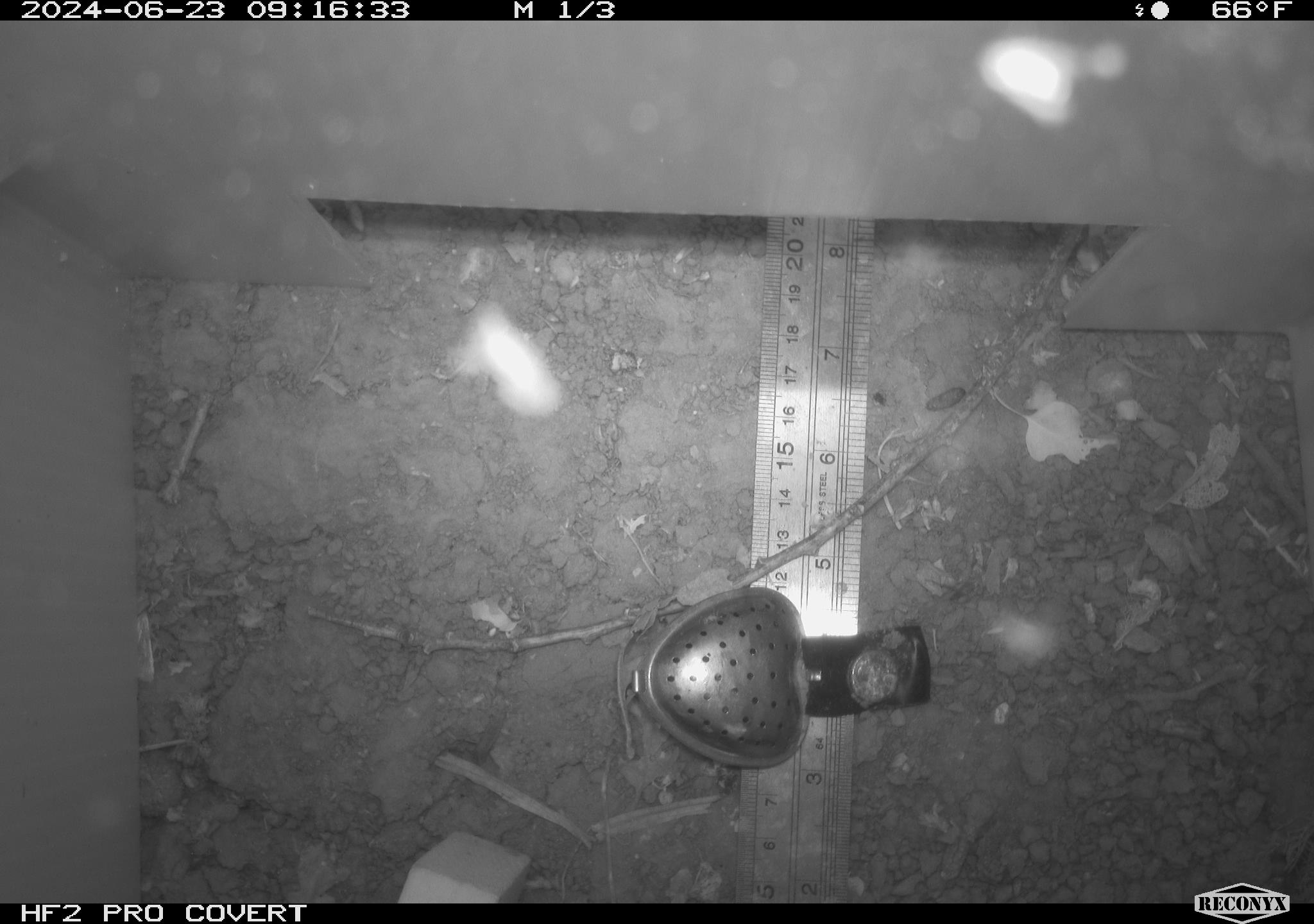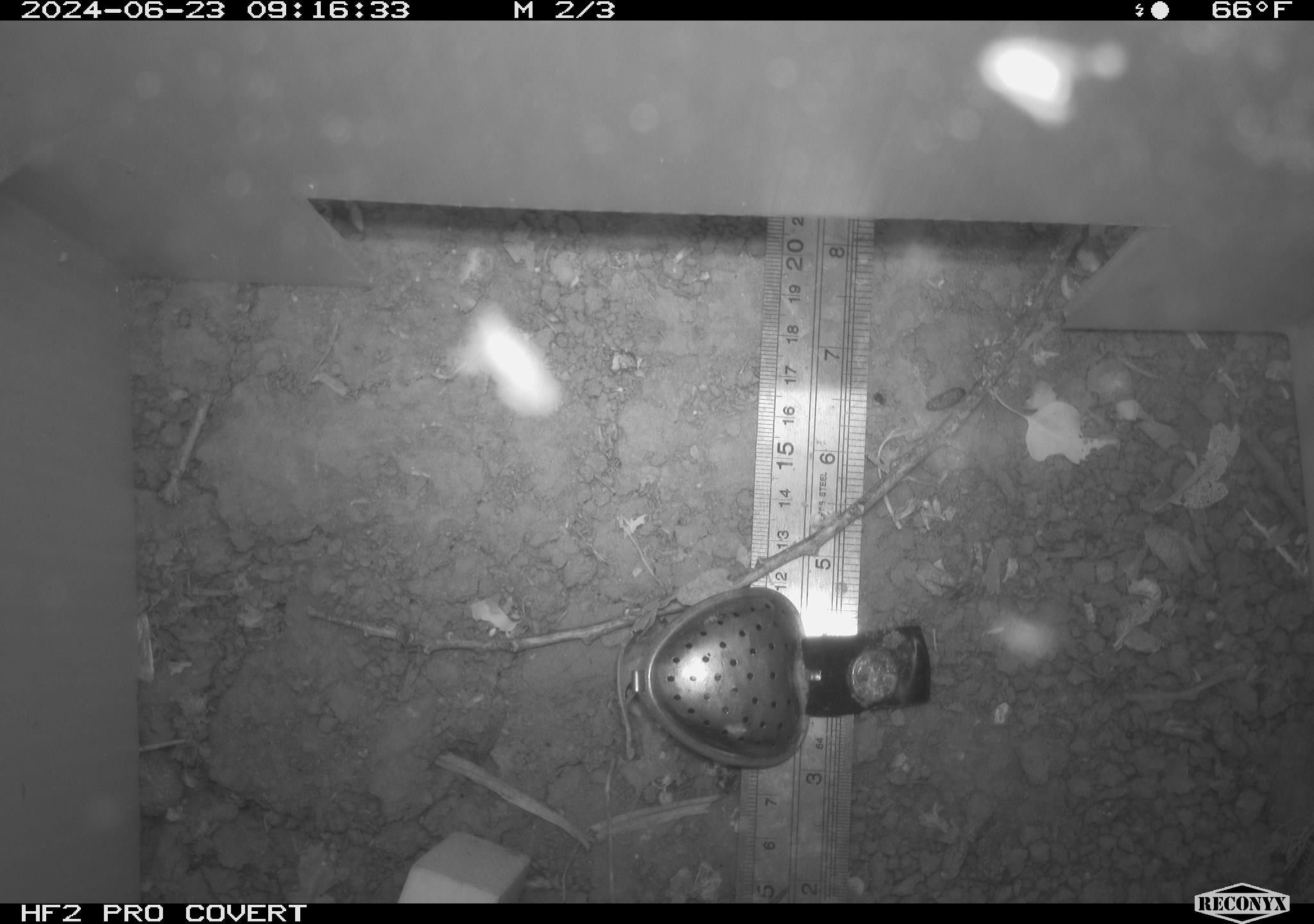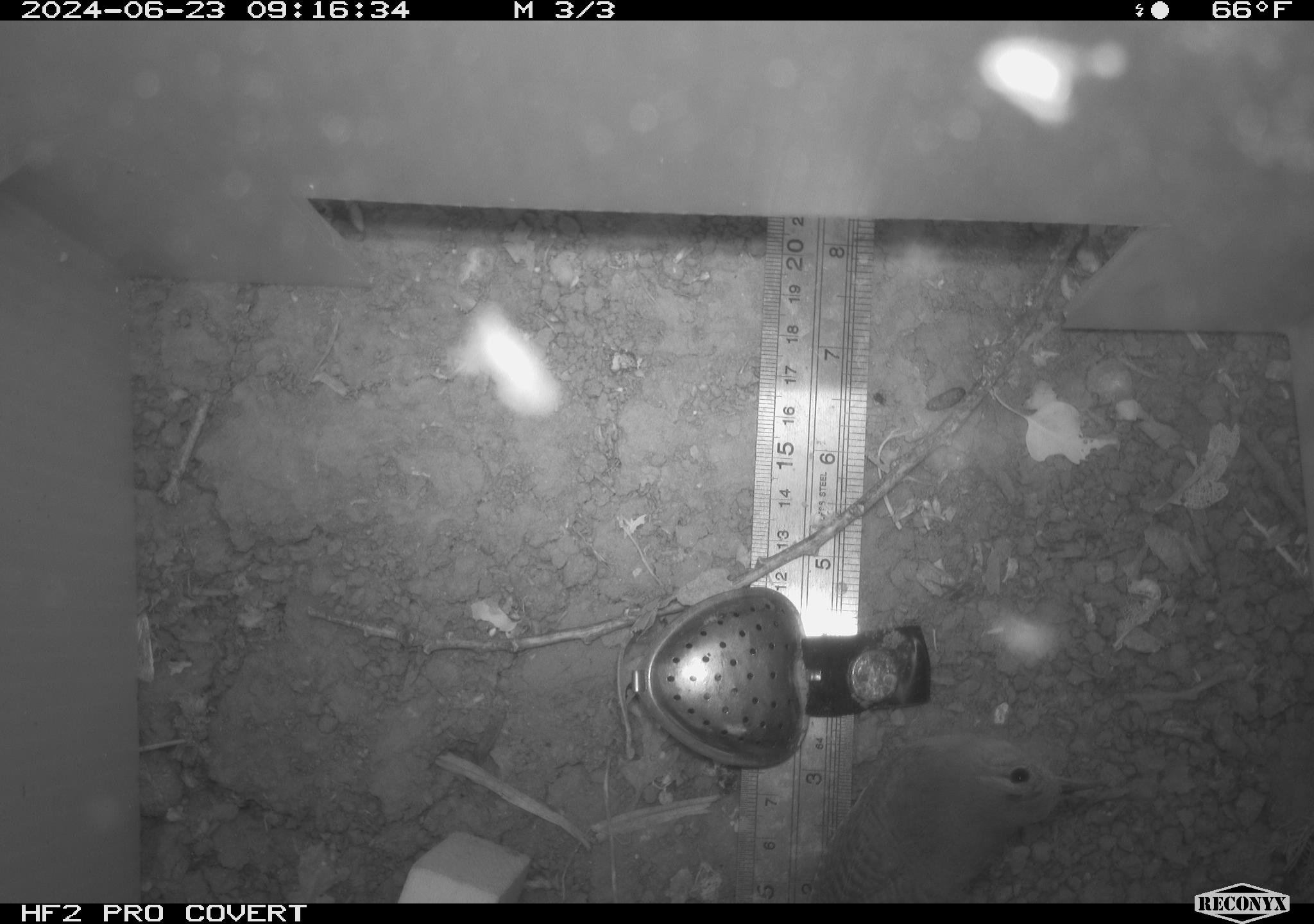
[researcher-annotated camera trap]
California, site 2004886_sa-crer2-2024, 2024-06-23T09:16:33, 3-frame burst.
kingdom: Animalia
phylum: Chordata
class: Aves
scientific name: Aves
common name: bird